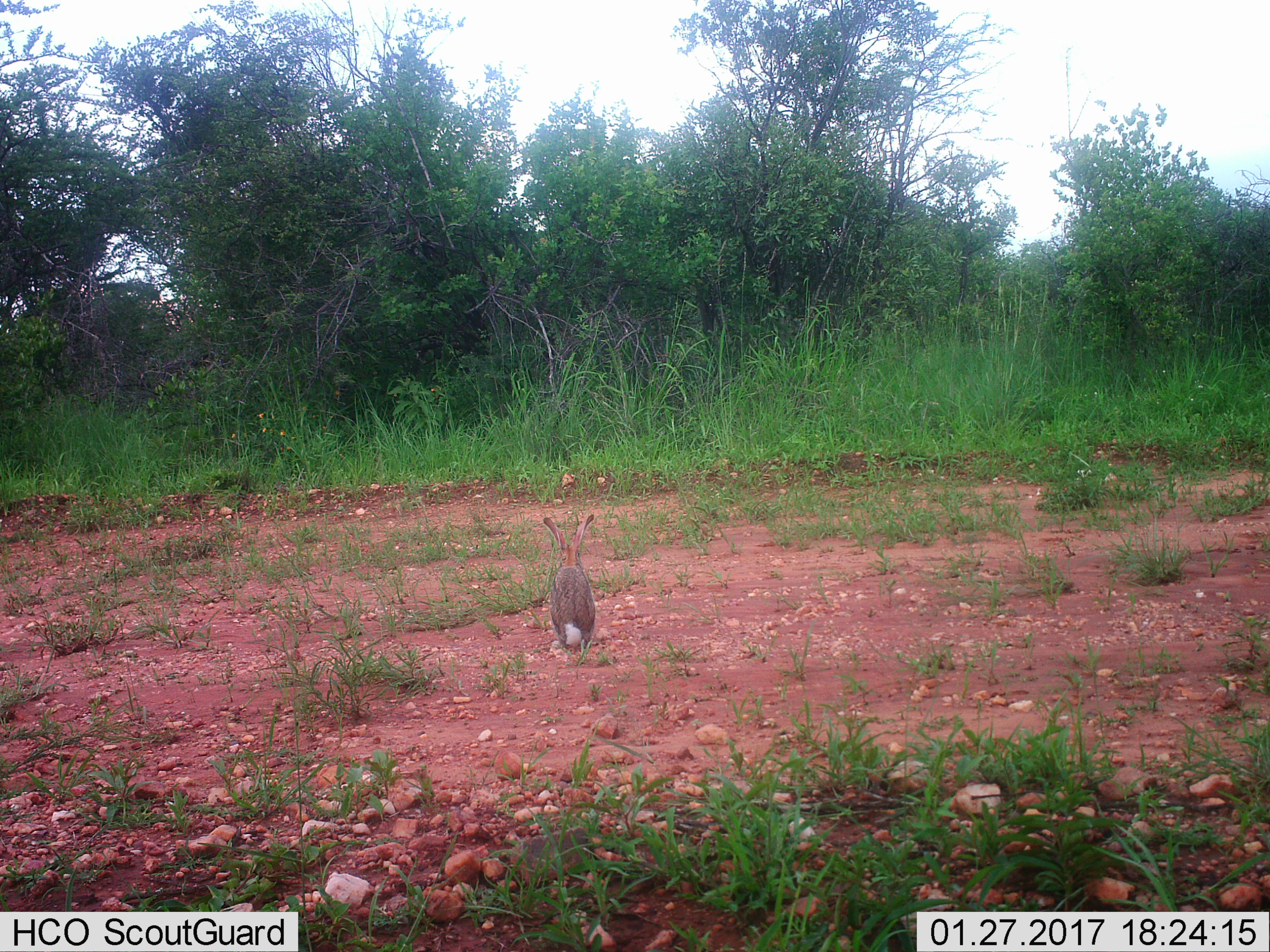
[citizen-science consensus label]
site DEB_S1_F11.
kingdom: Animalia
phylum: Chordata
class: Mammalia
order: Lagomorpha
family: Leporidae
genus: Lepus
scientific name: Lepus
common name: hare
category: hareunknown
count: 1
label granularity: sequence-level